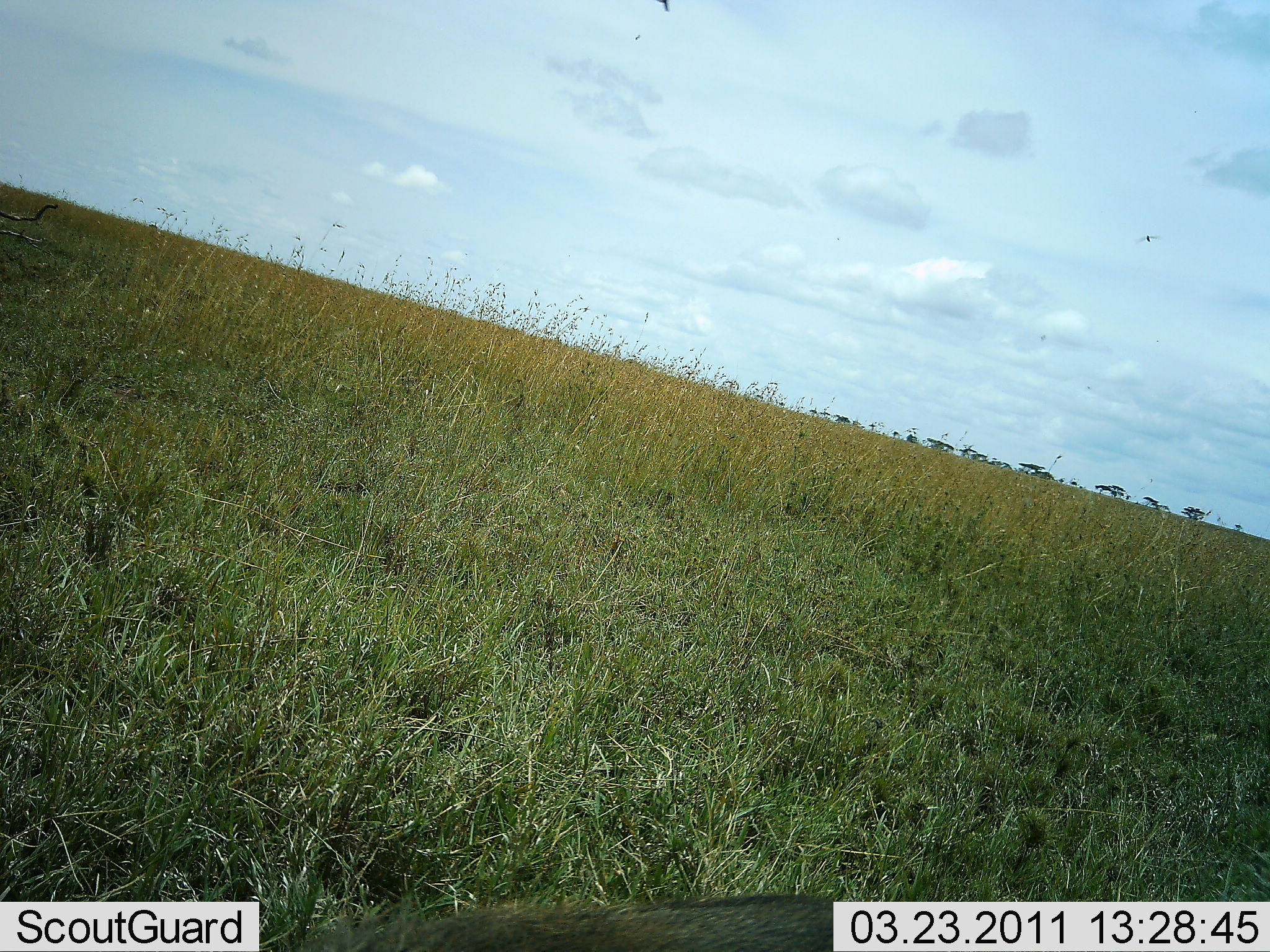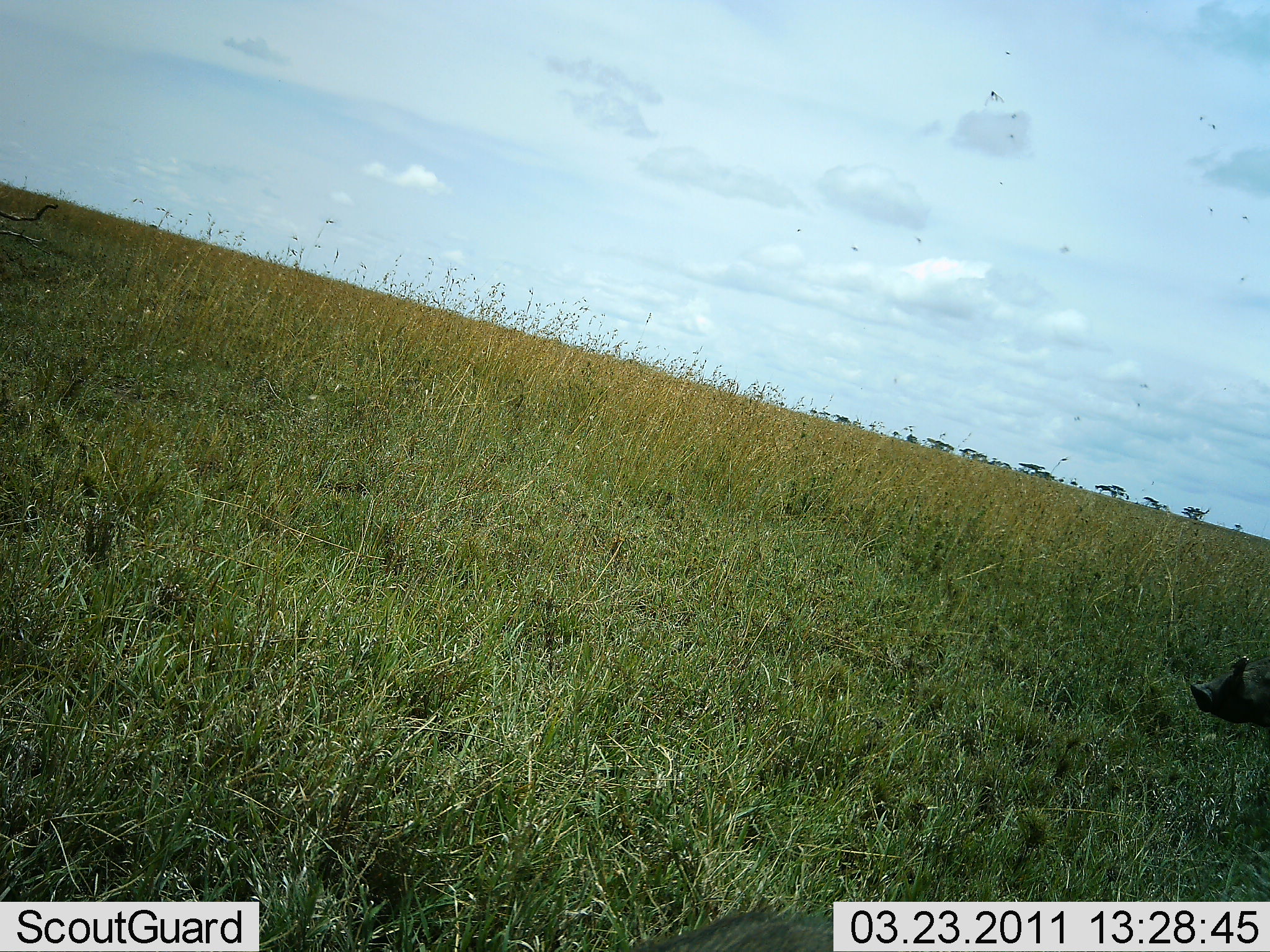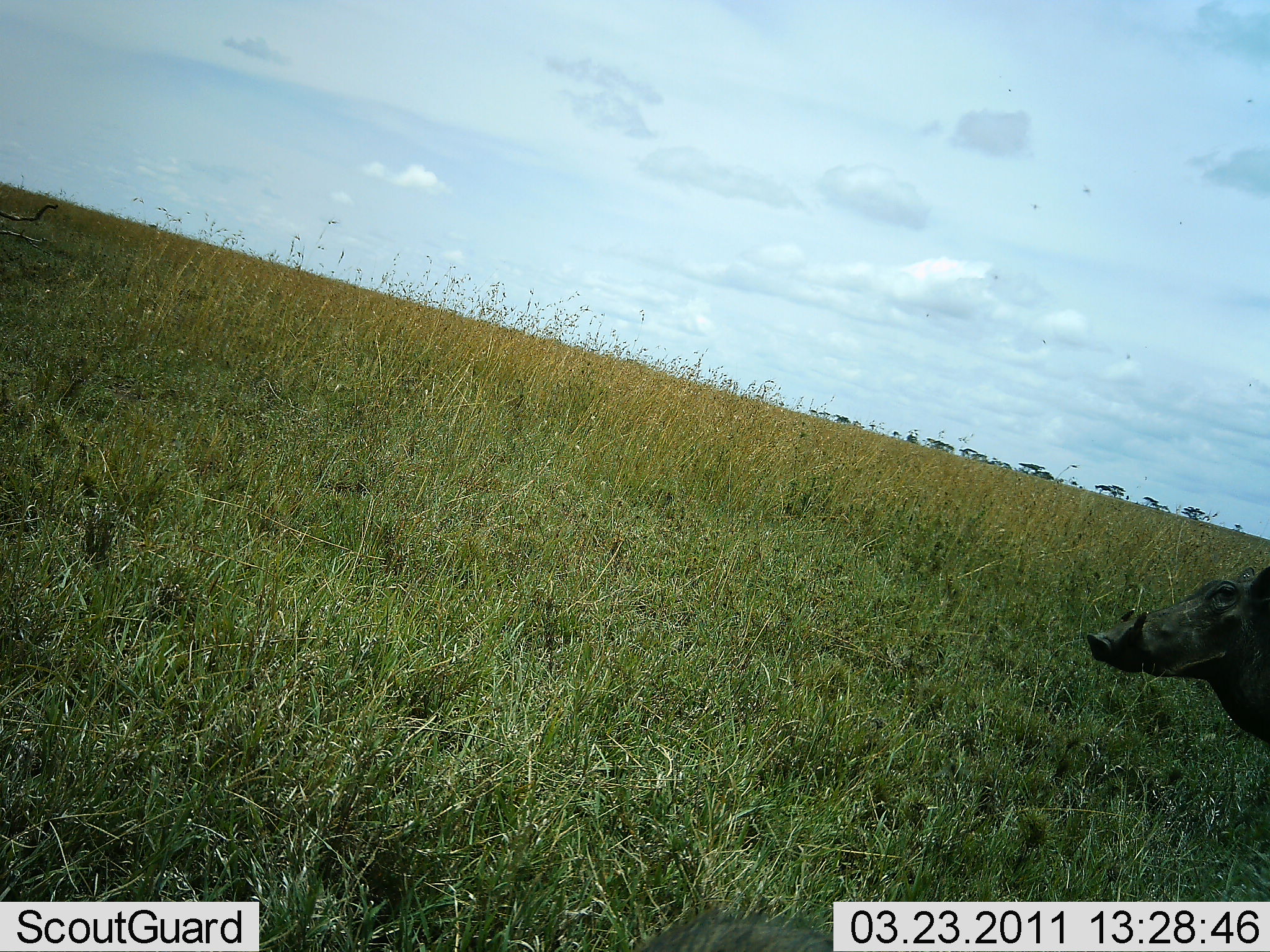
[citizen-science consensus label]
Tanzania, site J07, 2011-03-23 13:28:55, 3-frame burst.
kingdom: Animalia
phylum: Chordata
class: Mammalia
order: Artiodactyla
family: Suidae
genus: Phacochoerus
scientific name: Phacochoerus africanus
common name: warthog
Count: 1.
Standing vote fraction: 33%.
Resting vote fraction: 0%.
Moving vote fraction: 67%.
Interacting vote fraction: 0%.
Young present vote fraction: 0%.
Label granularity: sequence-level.